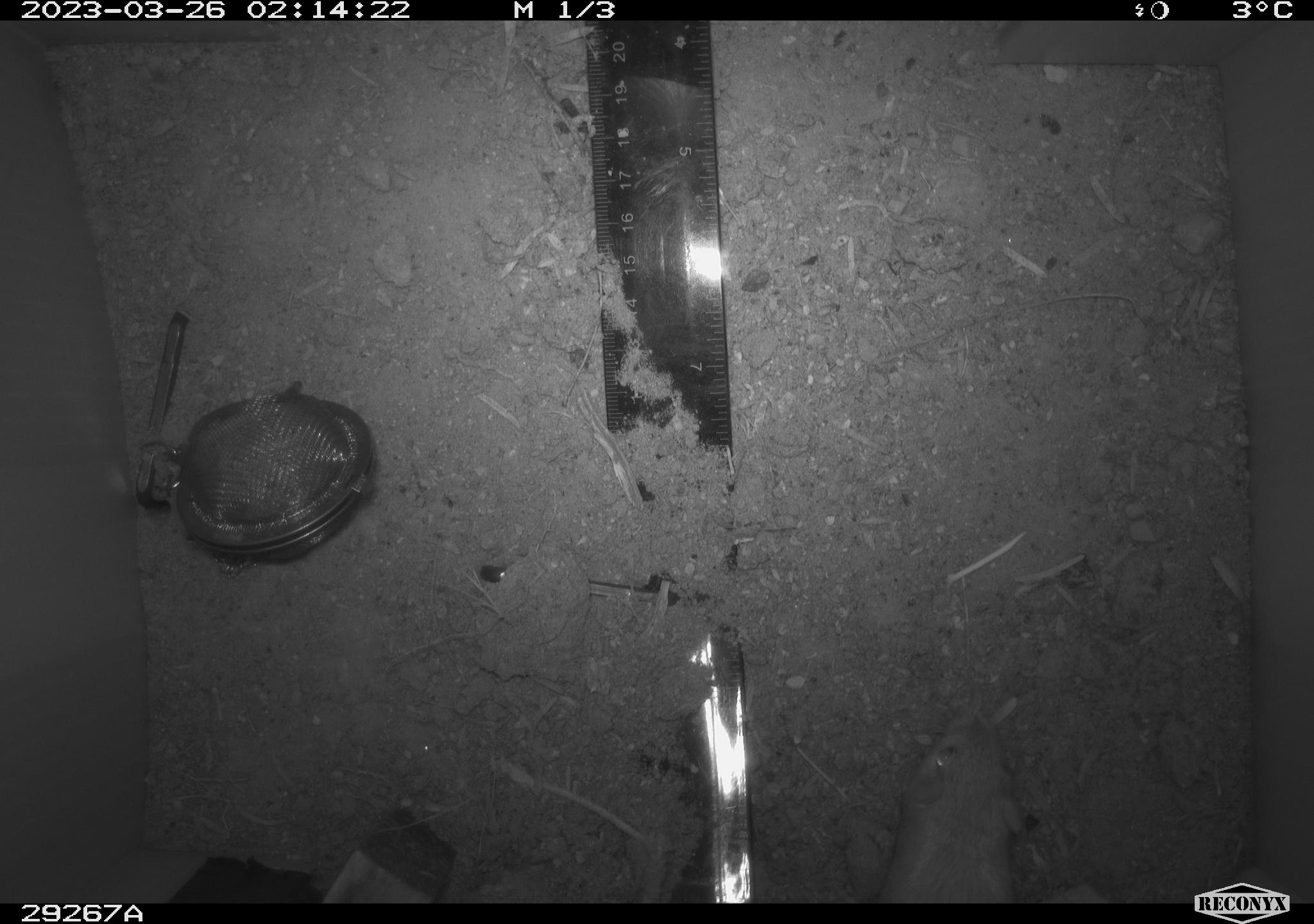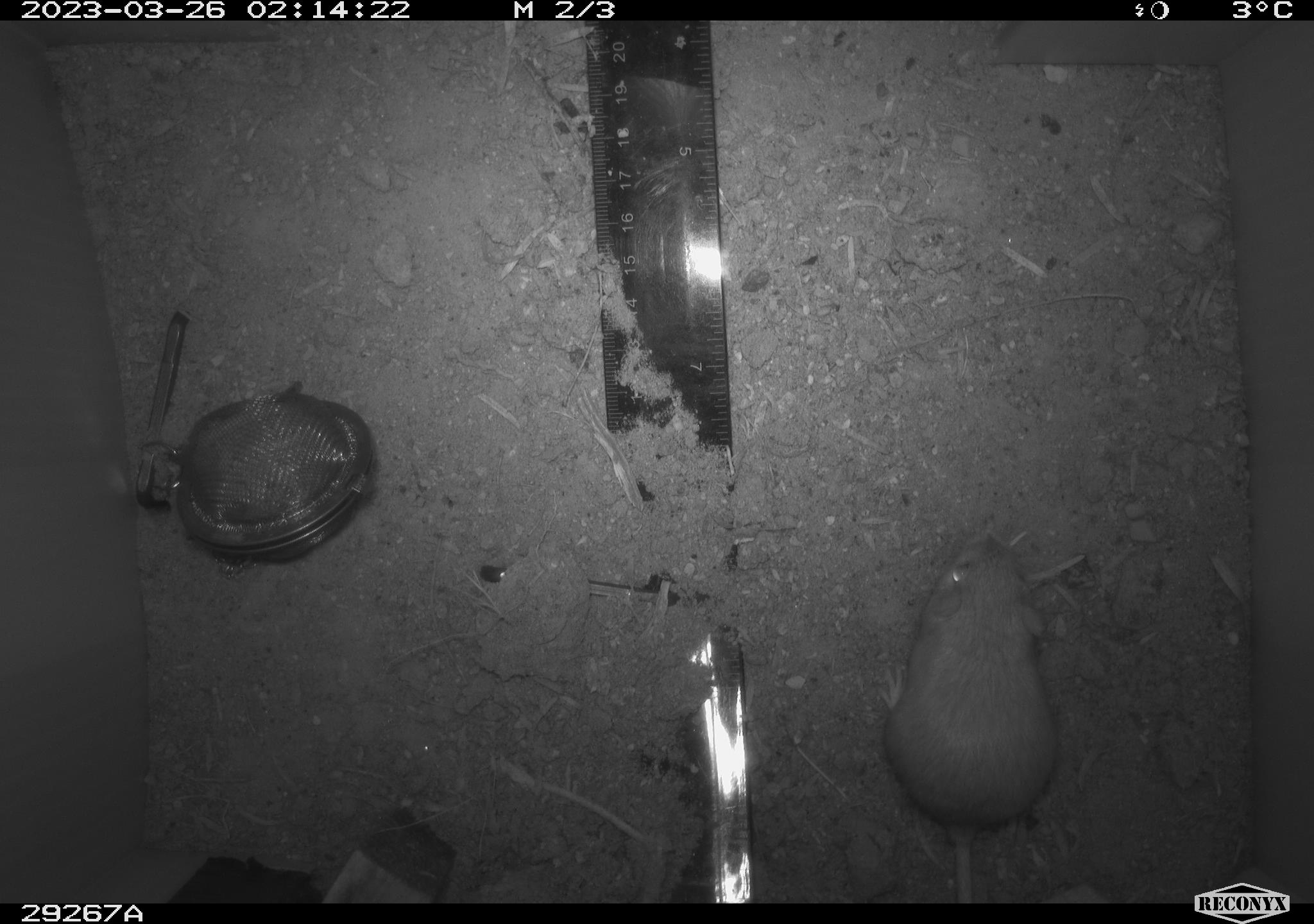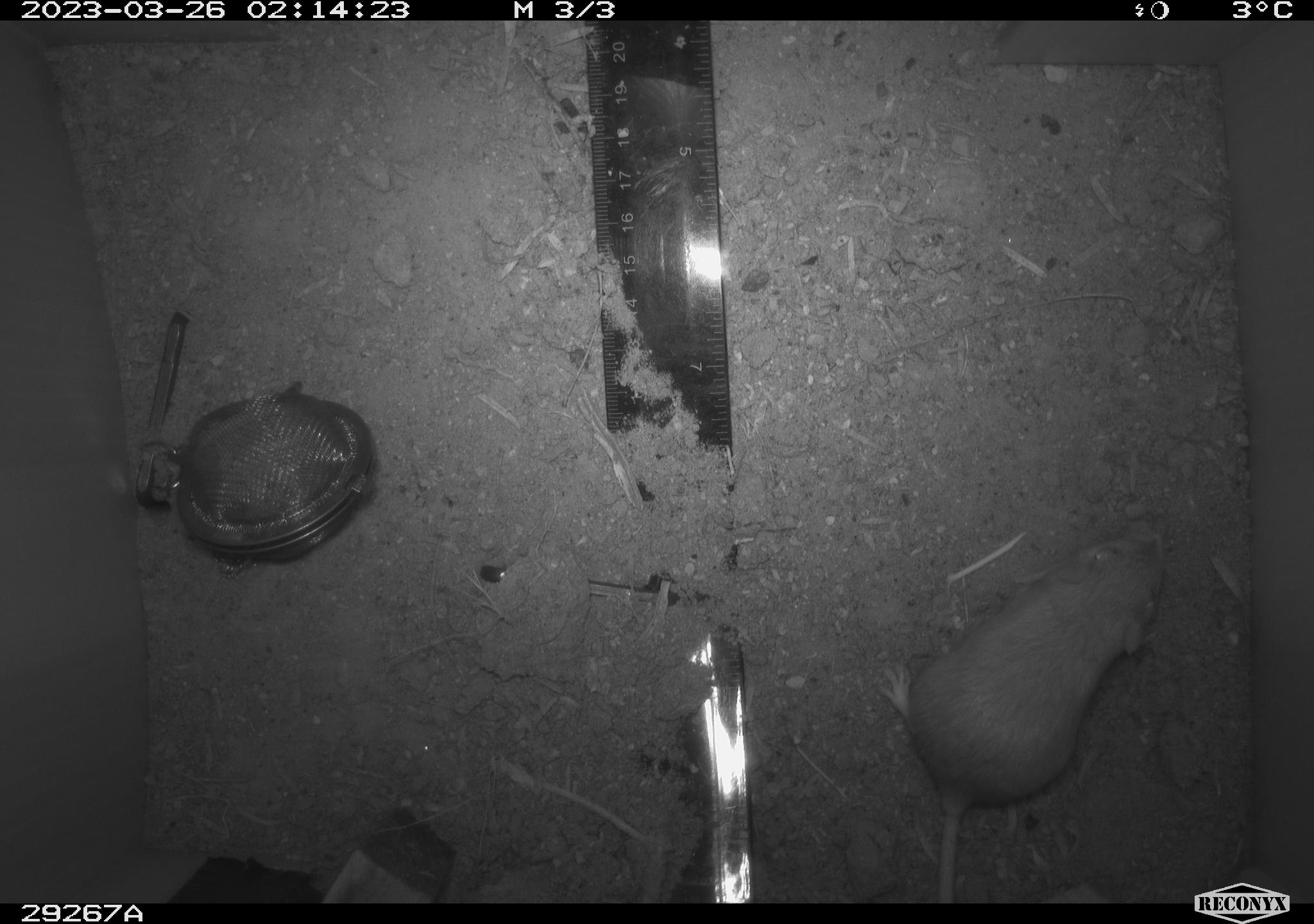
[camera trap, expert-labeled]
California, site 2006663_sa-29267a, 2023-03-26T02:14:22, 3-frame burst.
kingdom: Animalia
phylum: Chordata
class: Mammalia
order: Rodentia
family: Heteromyidae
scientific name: Heteromyidae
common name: kangaroo rats and pocket mice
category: heteromyidae family